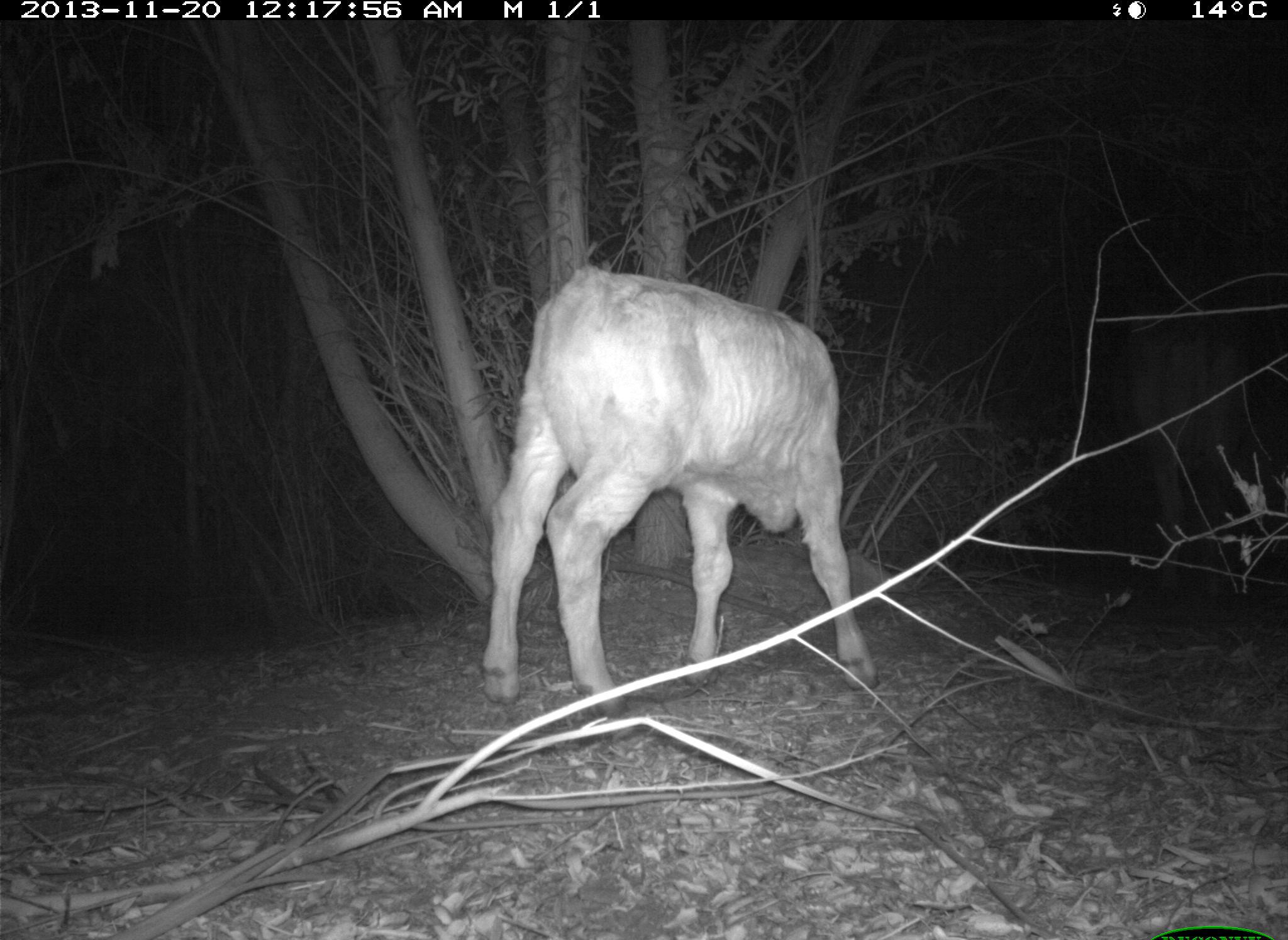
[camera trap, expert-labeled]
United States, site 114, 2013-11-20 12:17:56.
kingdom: Animalia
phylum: Chordata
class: Mammalia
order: Artiodactyla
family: Bovidae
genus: Bos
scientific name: Bos taurus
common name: cow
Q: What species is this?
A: Cow (Bos taurus).